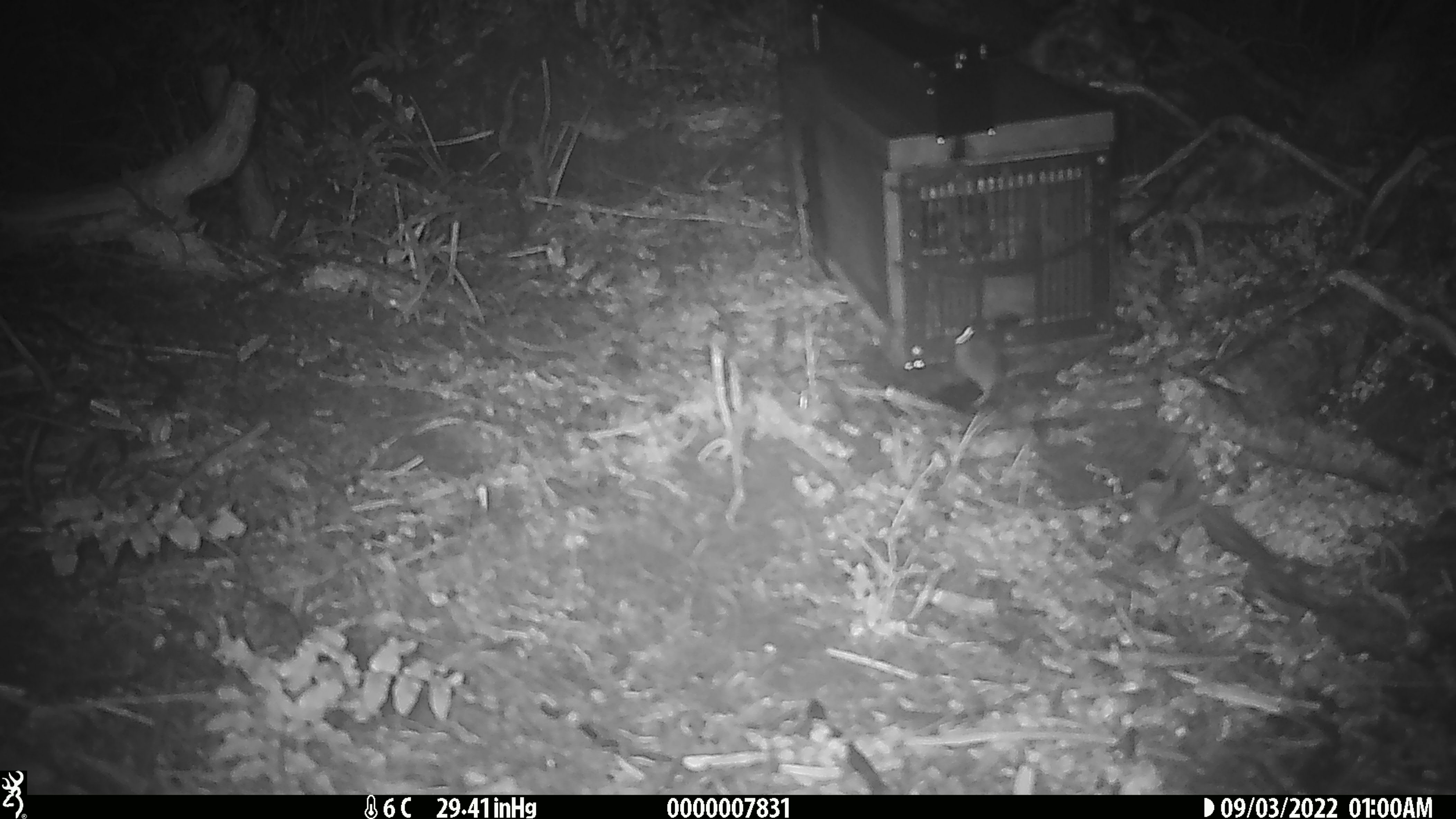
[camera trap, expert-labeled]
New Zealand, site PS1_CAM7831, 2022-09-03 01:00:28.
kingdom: Animalia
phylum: Chordata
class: Mammalia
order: Rodentia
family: Muridae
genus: Mus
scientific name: Mus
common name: mouse